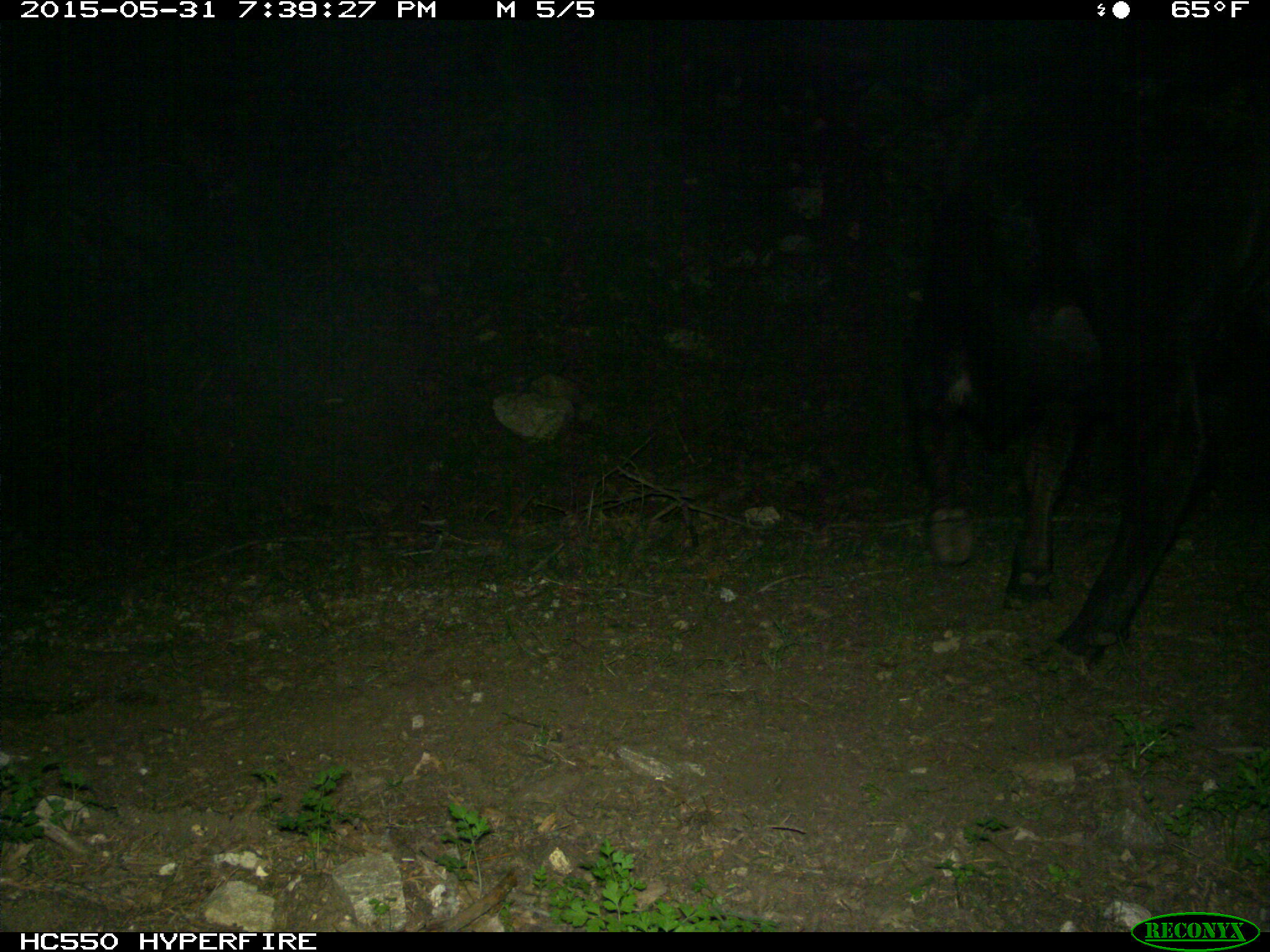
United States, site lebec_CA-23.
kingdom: Animalia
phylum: Chordata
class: Mammalia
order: Artiodactyla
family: Bovidae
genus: Bos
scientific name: Bos taurus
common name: domestic cow